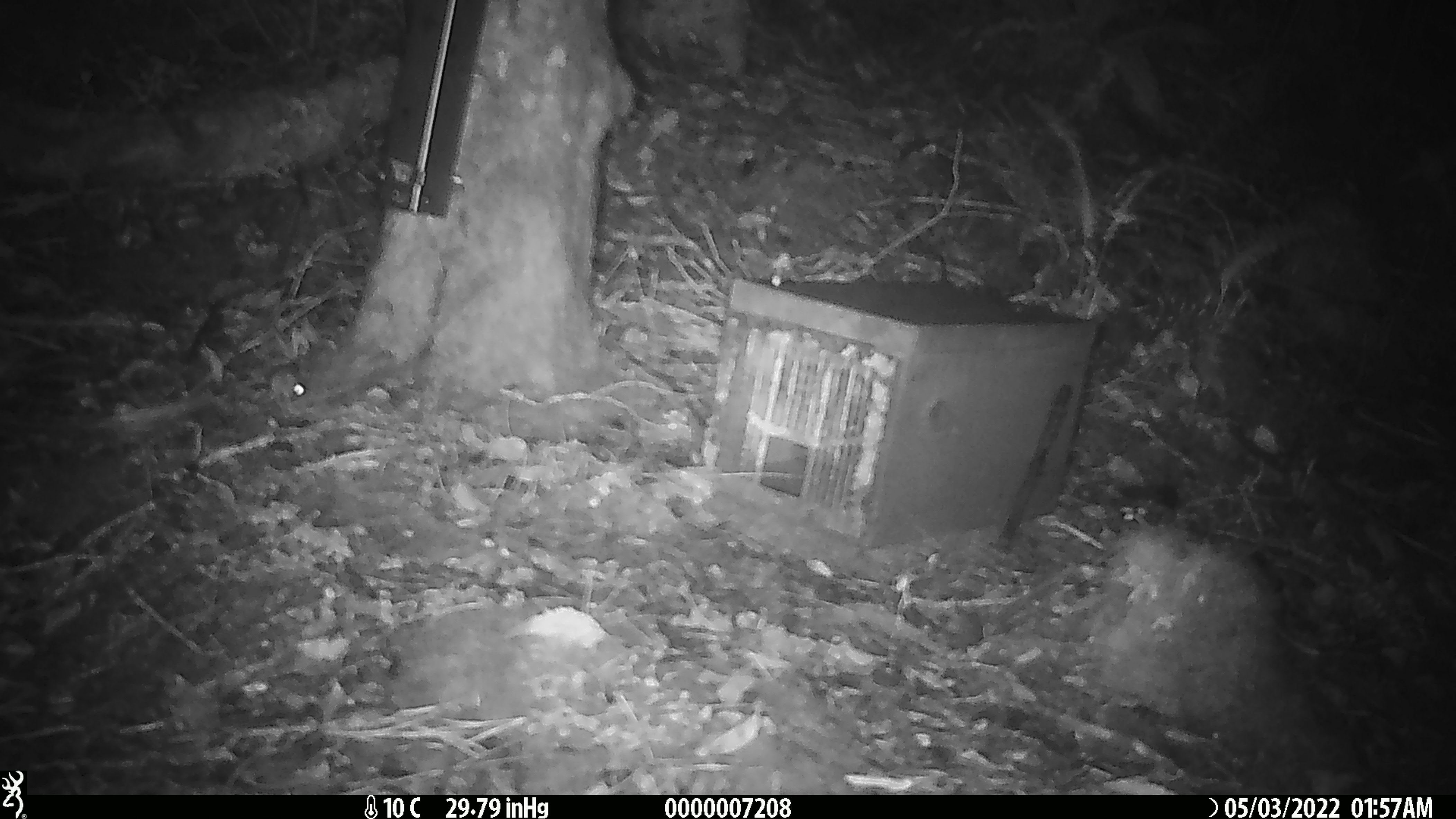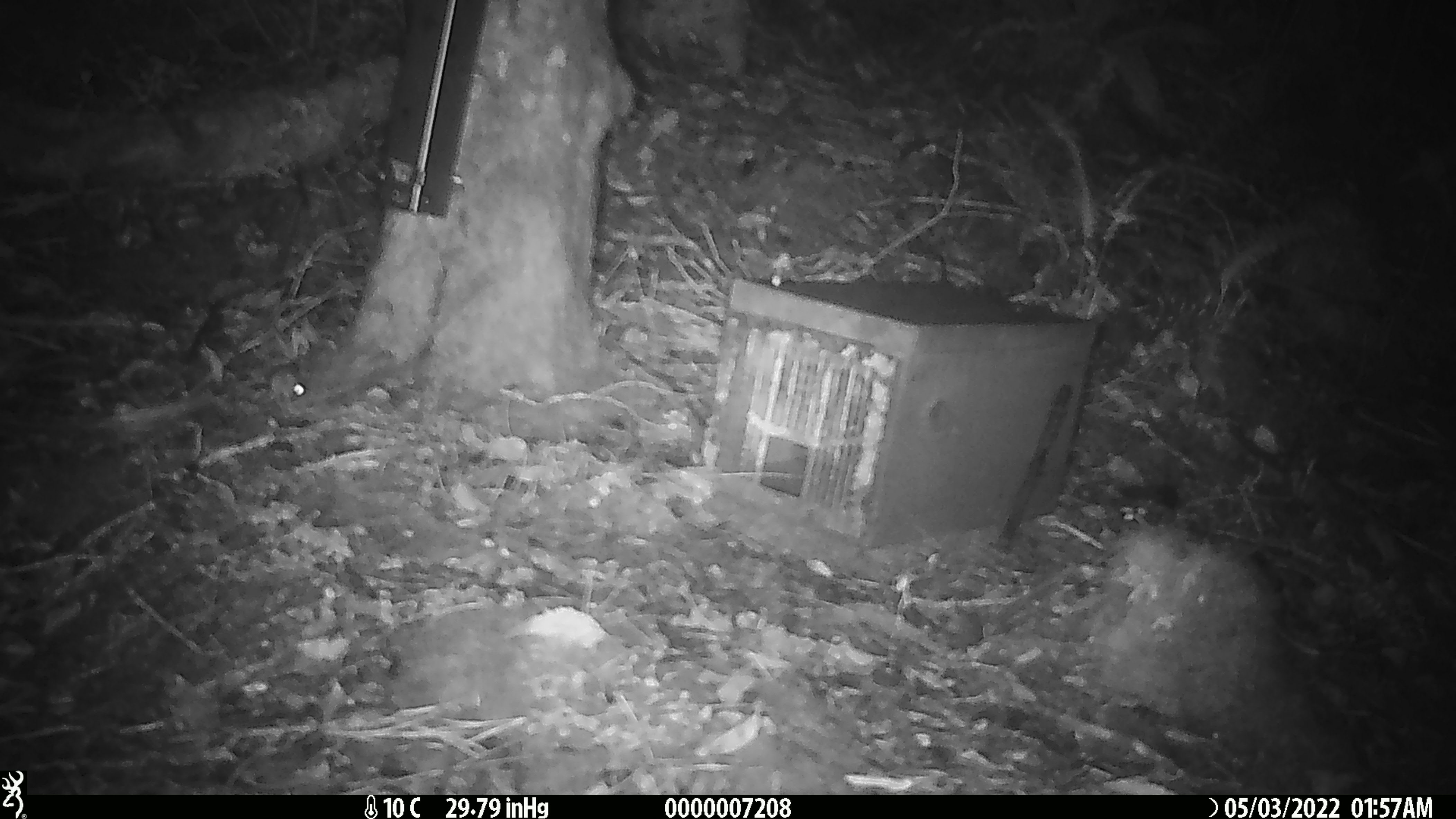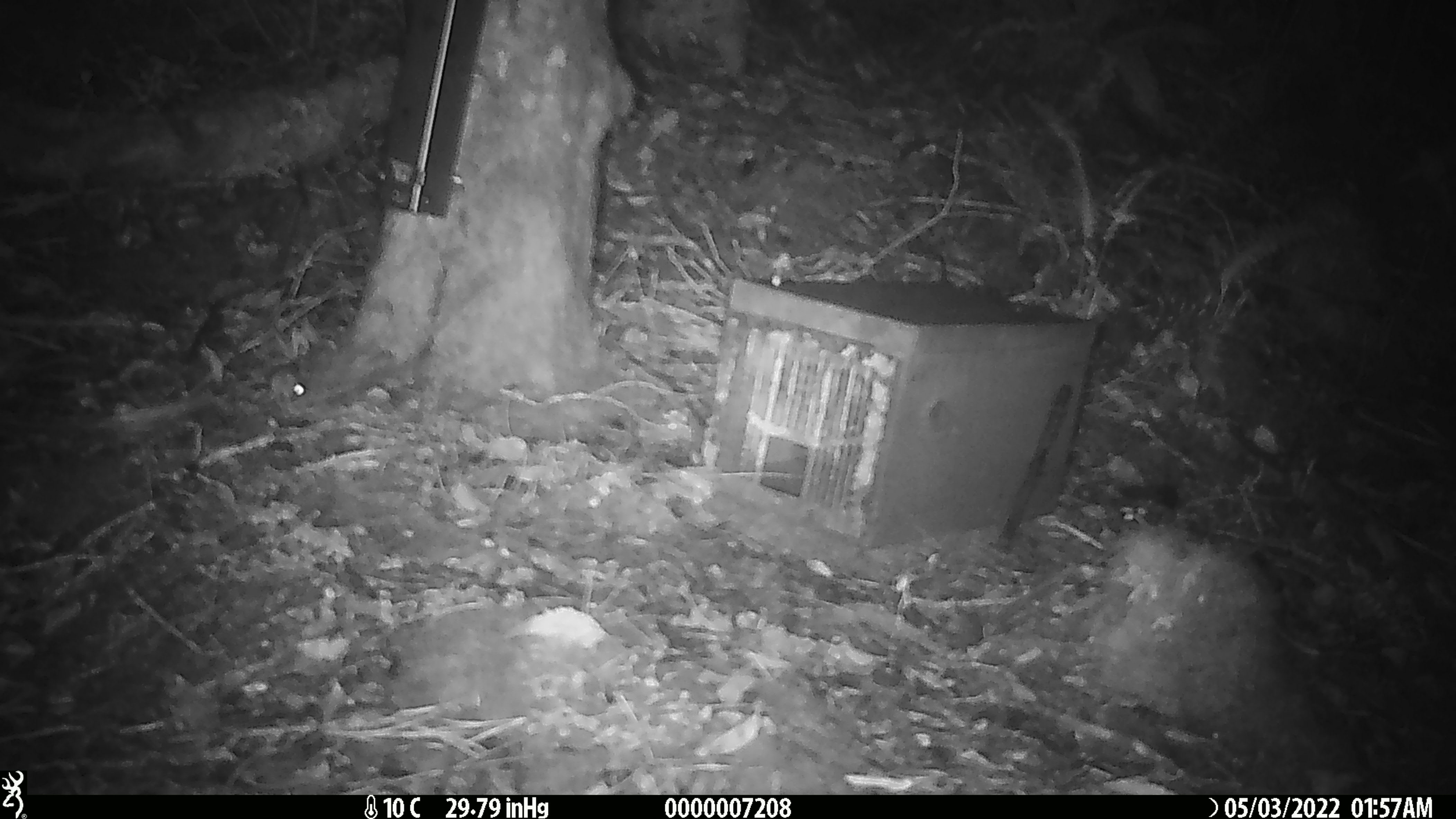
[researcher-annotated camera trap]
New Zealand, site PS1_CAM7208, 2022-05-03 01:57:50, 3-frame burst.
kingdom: Animalia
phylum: Chordata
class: Mammalia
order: Rodentia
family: Muridae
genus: Mus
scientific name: Mus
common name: mouse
Mouse (Mus).